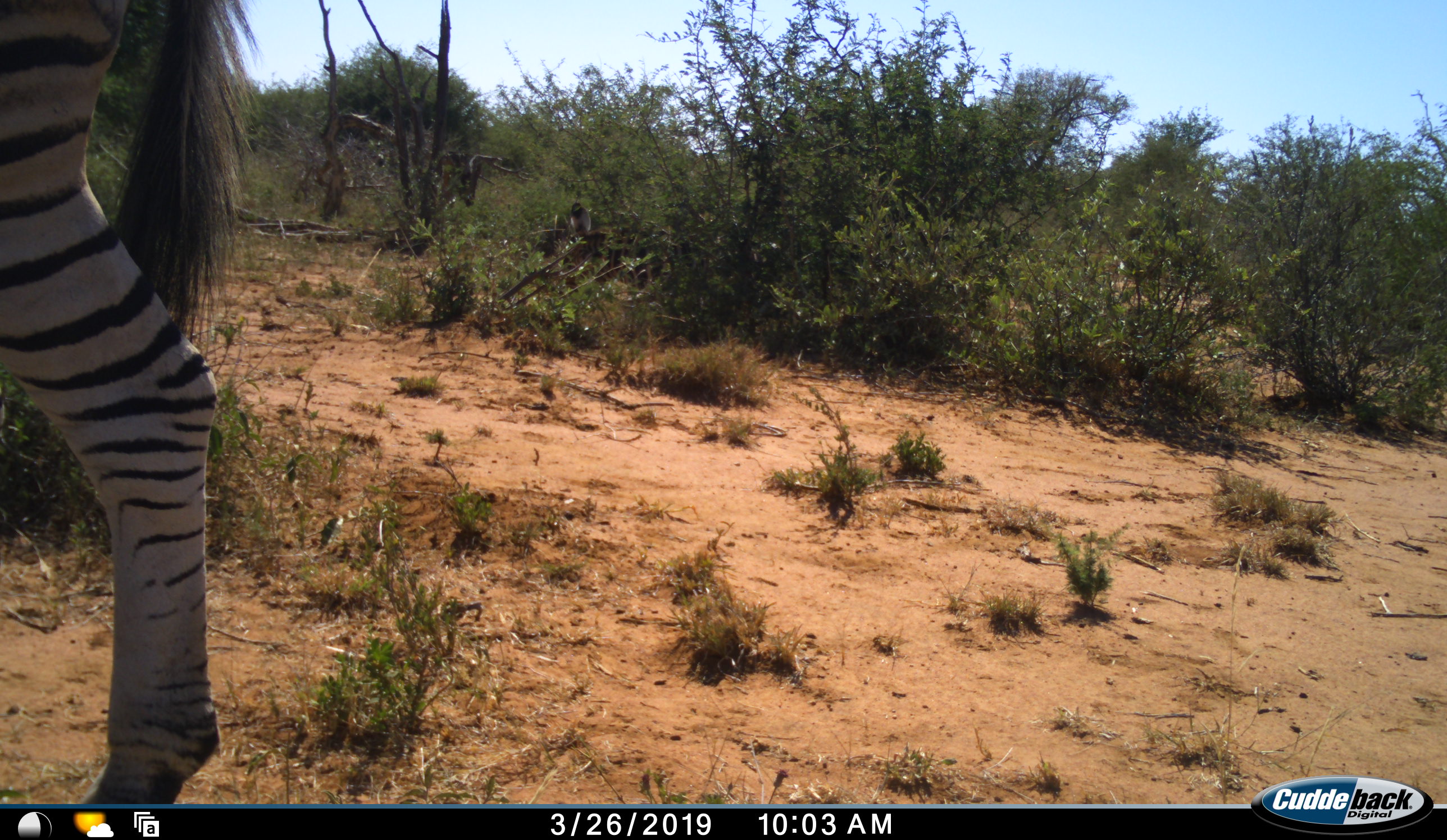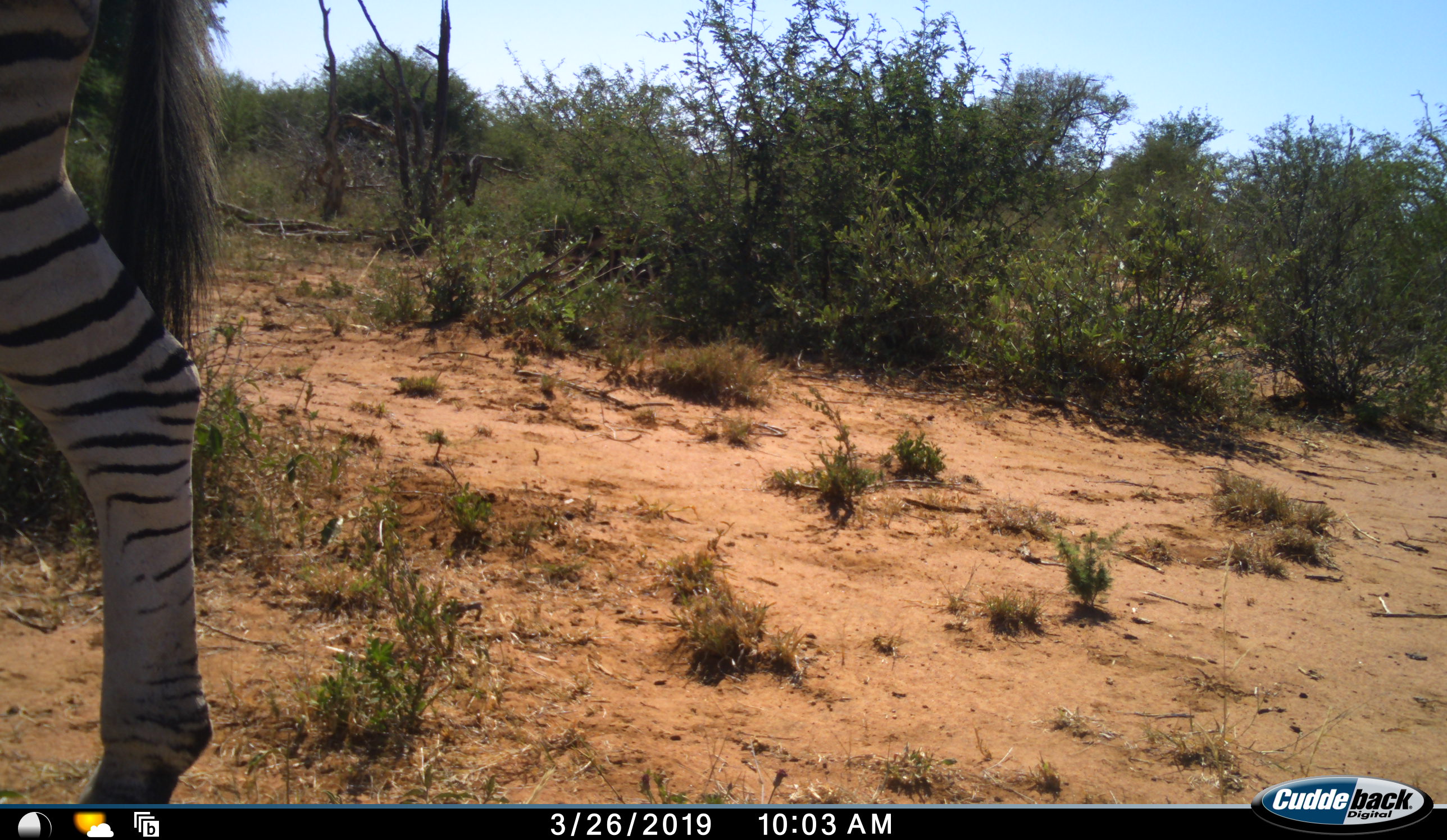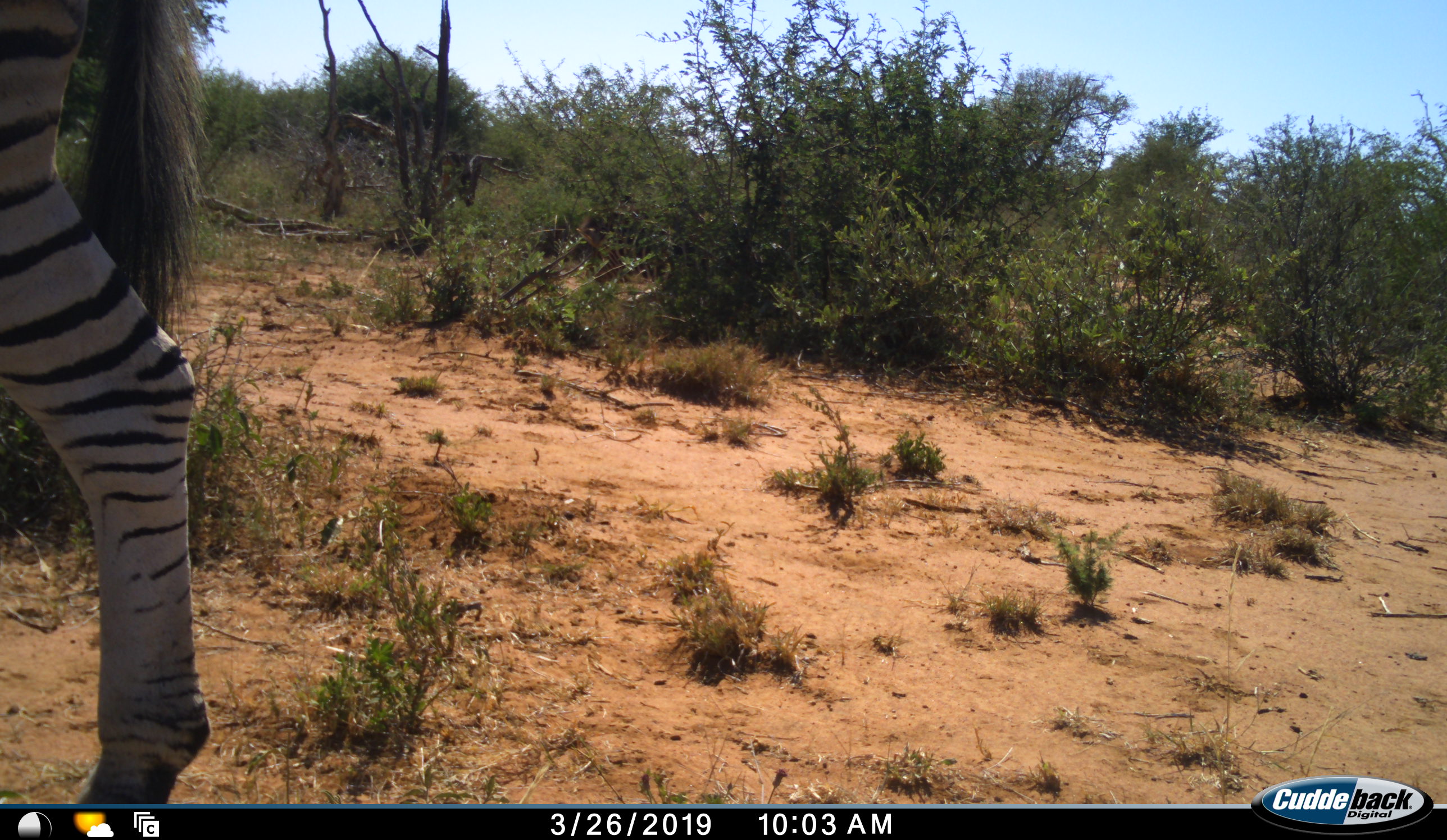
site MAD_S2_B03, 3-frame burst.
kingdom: Animalia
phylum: Chordata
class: Mammalia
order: Perissodactyla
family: Equidae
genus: Equus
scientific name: Equus quagga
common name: plains zebra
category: zebraplains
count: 1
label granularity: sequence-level